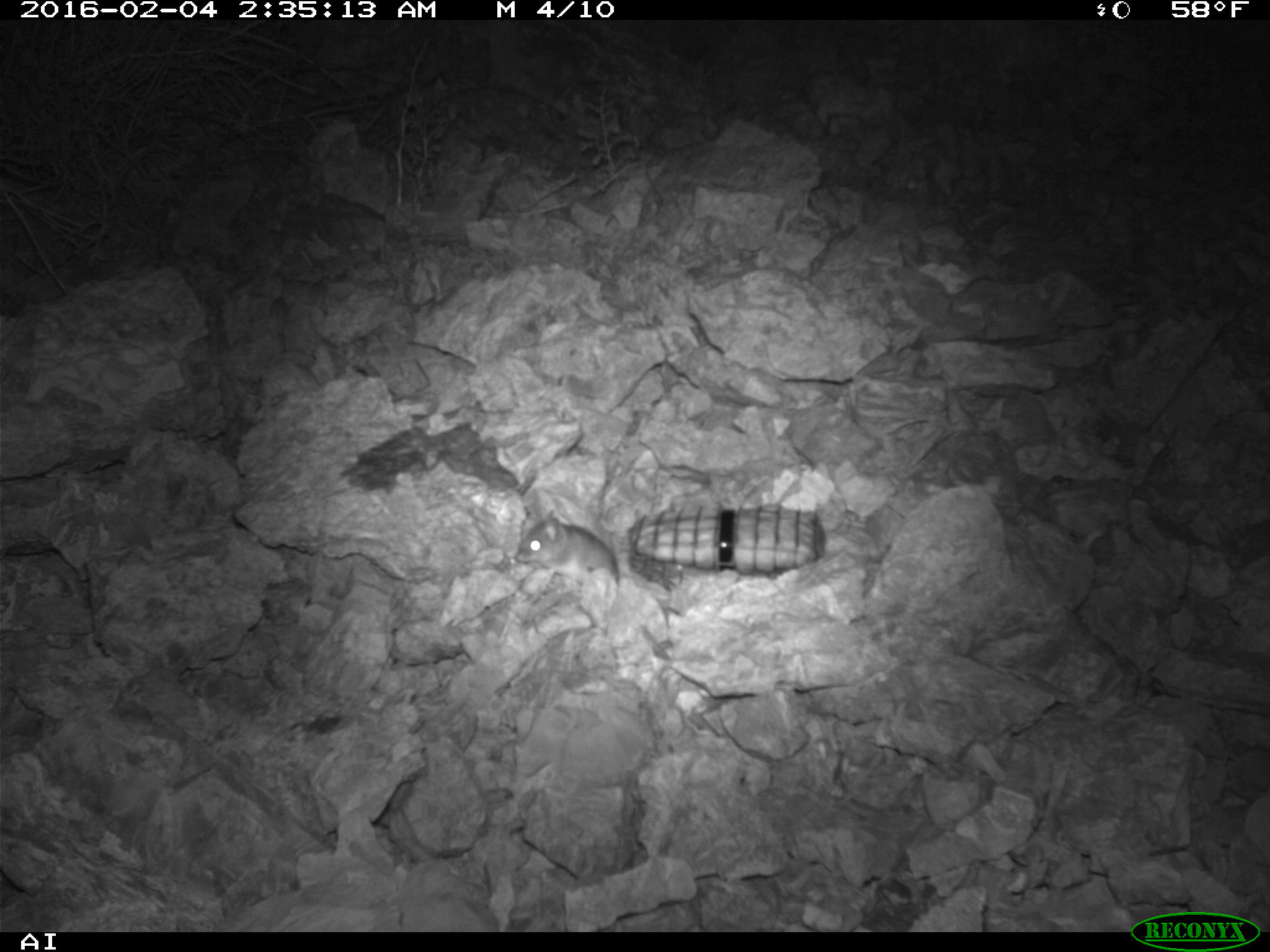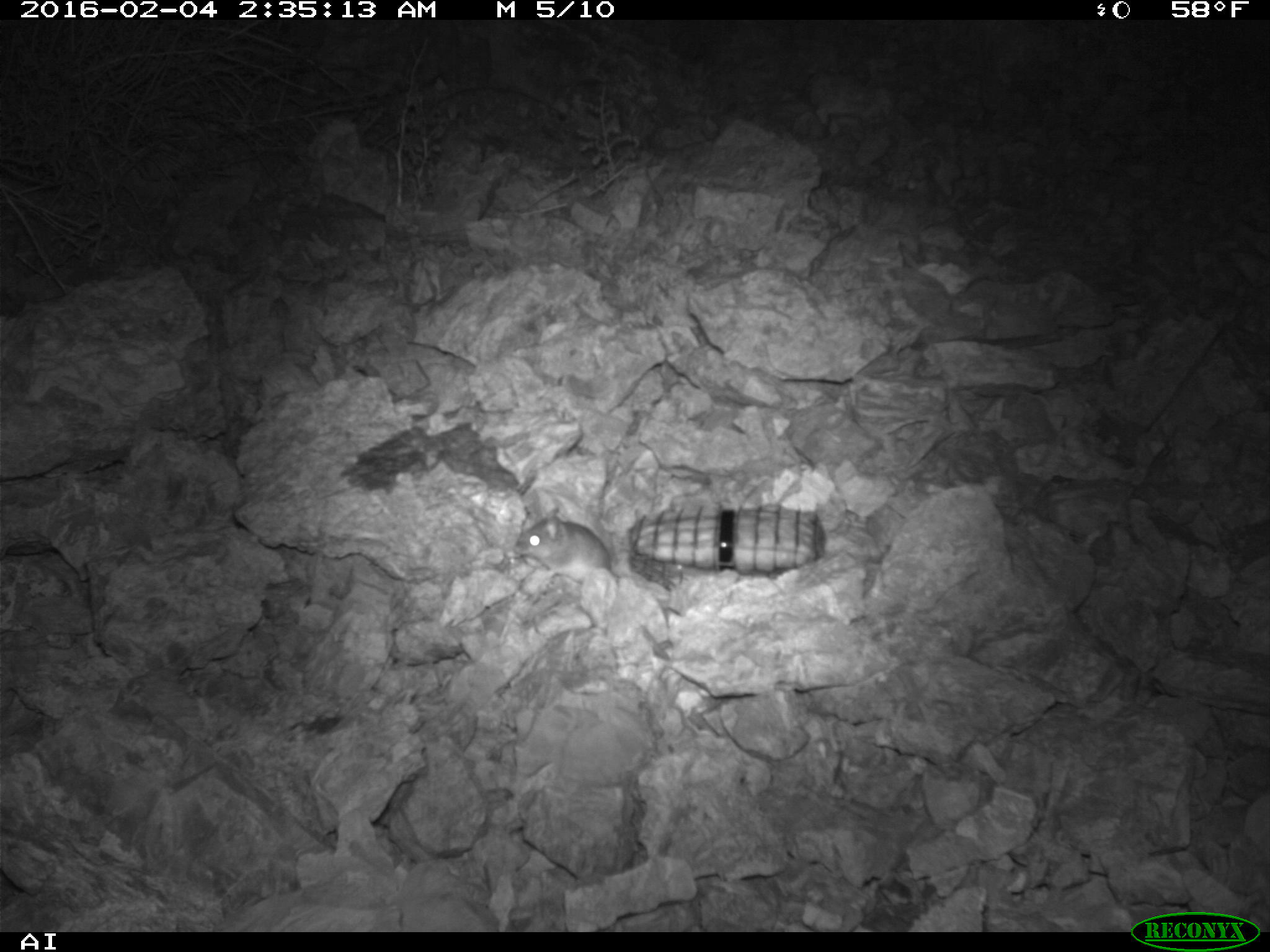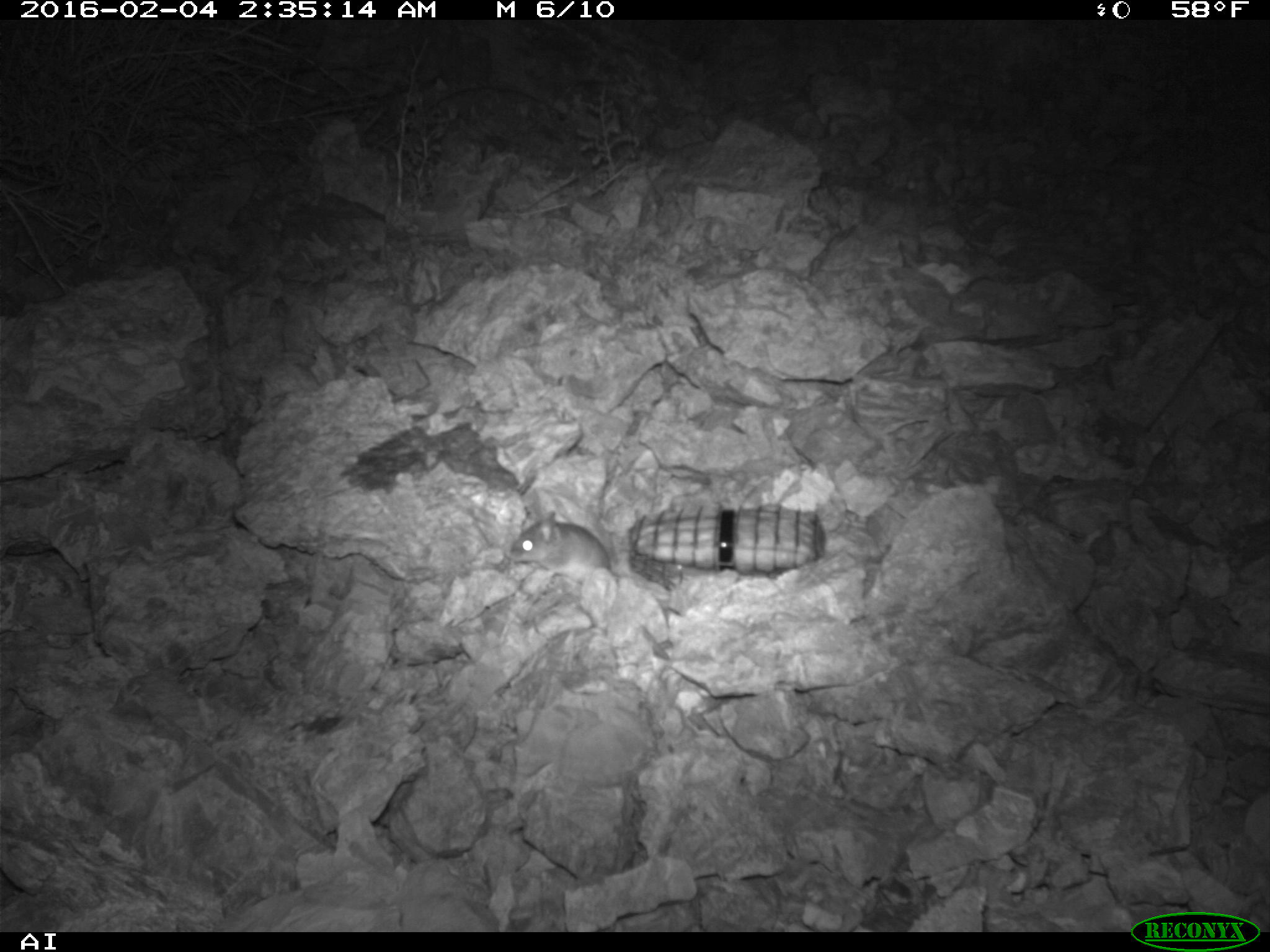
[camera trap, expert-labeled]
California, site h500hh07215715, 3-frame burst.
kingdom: Animalia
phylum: Chordata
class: Mammalia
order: Rodentia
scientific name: Rodentia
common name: rodent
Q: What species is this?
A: Rodent (Rodentia).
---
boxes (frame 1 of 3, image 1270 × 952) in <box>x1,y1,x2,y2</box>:
rodent: <box>514,510,619,584</box>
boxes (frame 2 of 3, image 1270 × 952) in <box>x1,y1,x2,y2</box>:
rodent: <box>514,507,612,584</box>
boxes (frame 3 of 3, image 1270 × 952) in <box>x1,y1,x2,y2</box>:
rodent: <box>510,512,620,580</box>